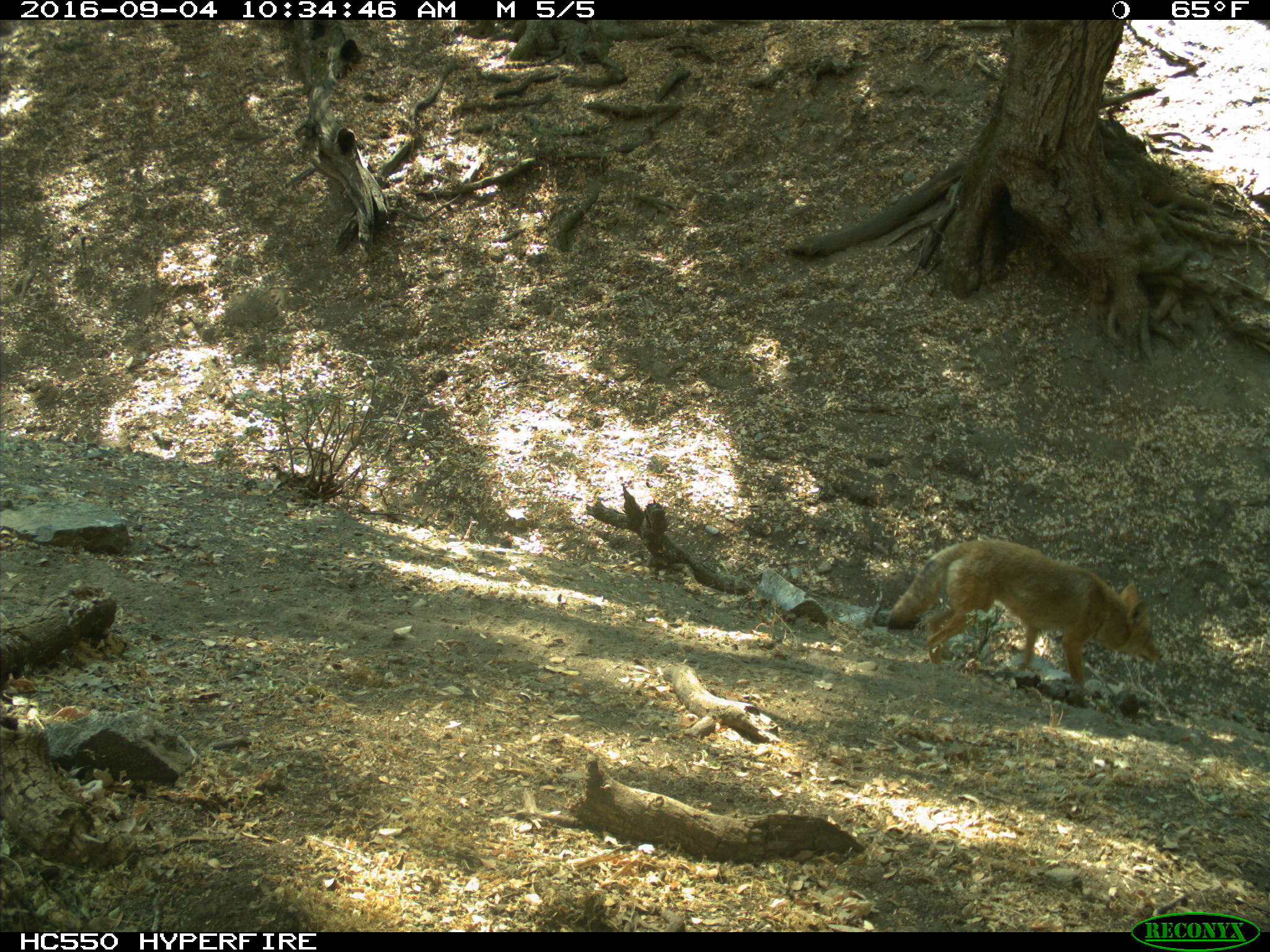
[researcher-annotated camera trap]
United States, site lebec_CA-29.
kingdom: Animalia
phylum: Chordata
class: Mammalia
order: Carnivora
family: Canidae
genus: Canis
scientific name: Canis latrans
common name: coyote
Canis latrans (coyote).